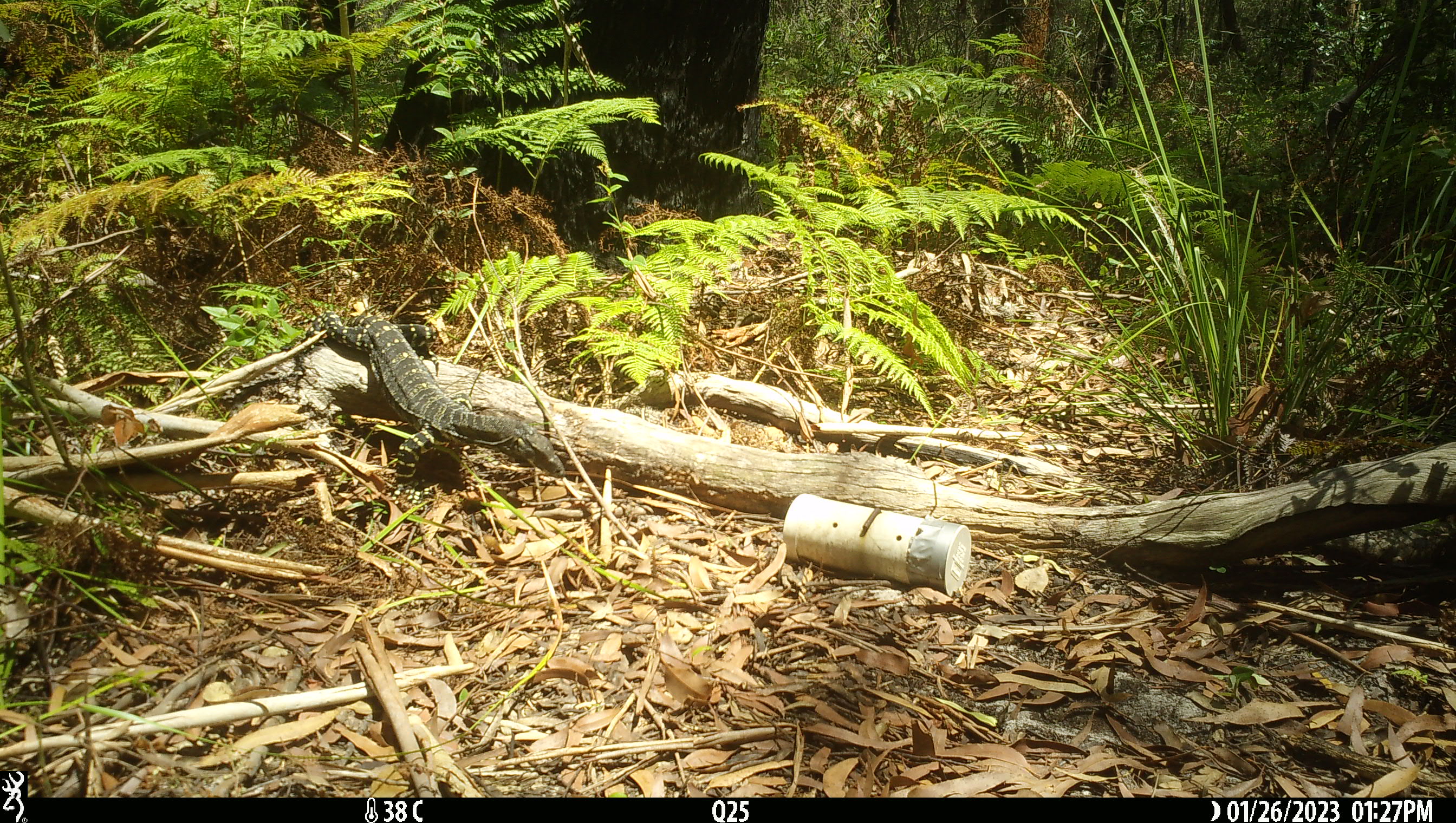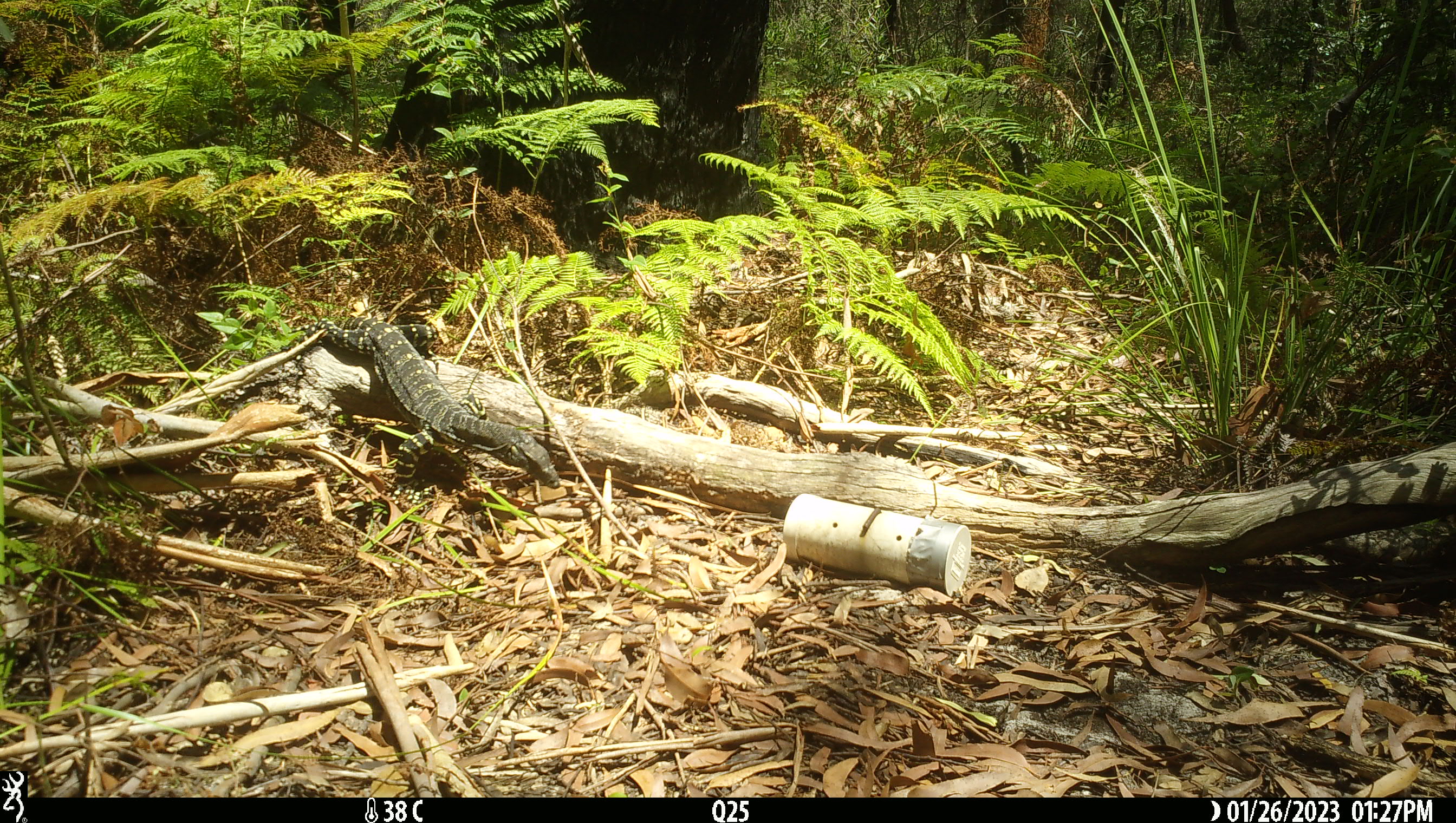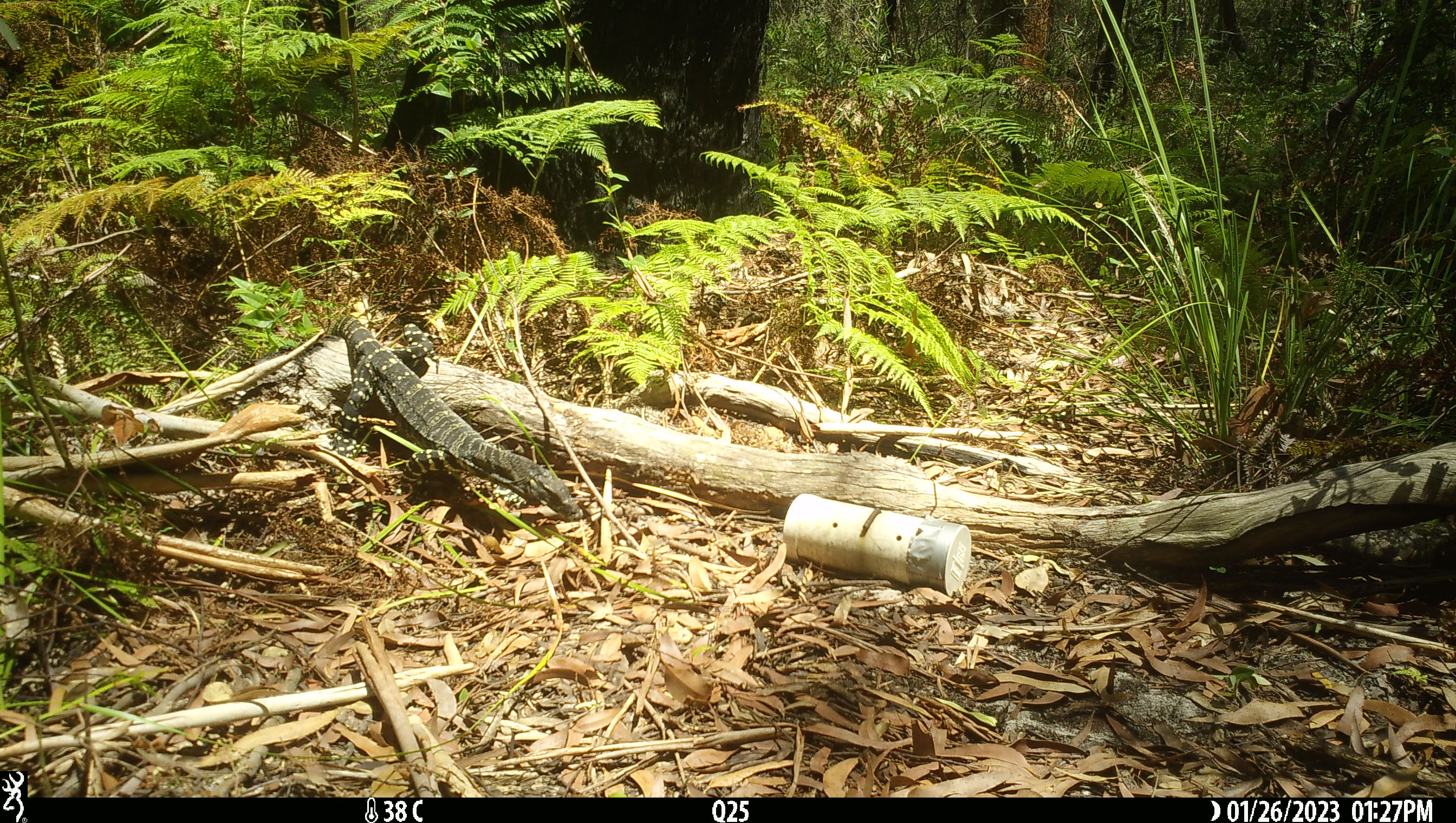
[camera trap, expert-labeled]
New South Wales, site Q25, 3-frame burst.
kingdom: Animalia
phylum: Chordata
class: Reptilia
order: Squamata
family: Varanidae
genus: Varanus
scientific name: Varanus varius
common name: lace monitor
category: goanna